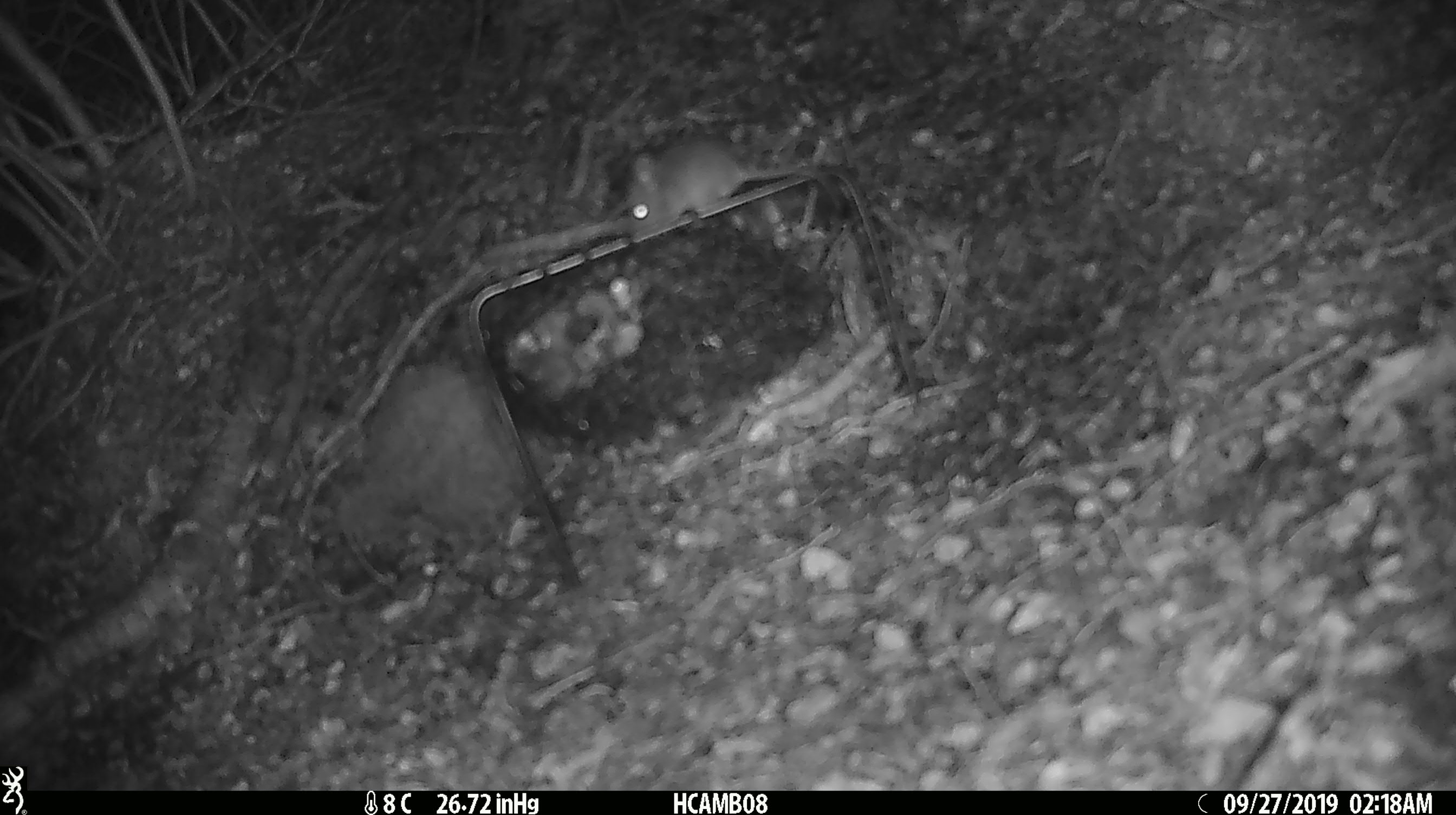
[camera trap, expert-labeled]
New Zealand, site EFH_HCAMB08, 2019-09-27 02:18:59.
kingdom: Animalia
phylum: Chordata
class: Mammalia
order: Rodentia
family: Muridae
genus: Mus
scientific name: Mus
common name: mouse